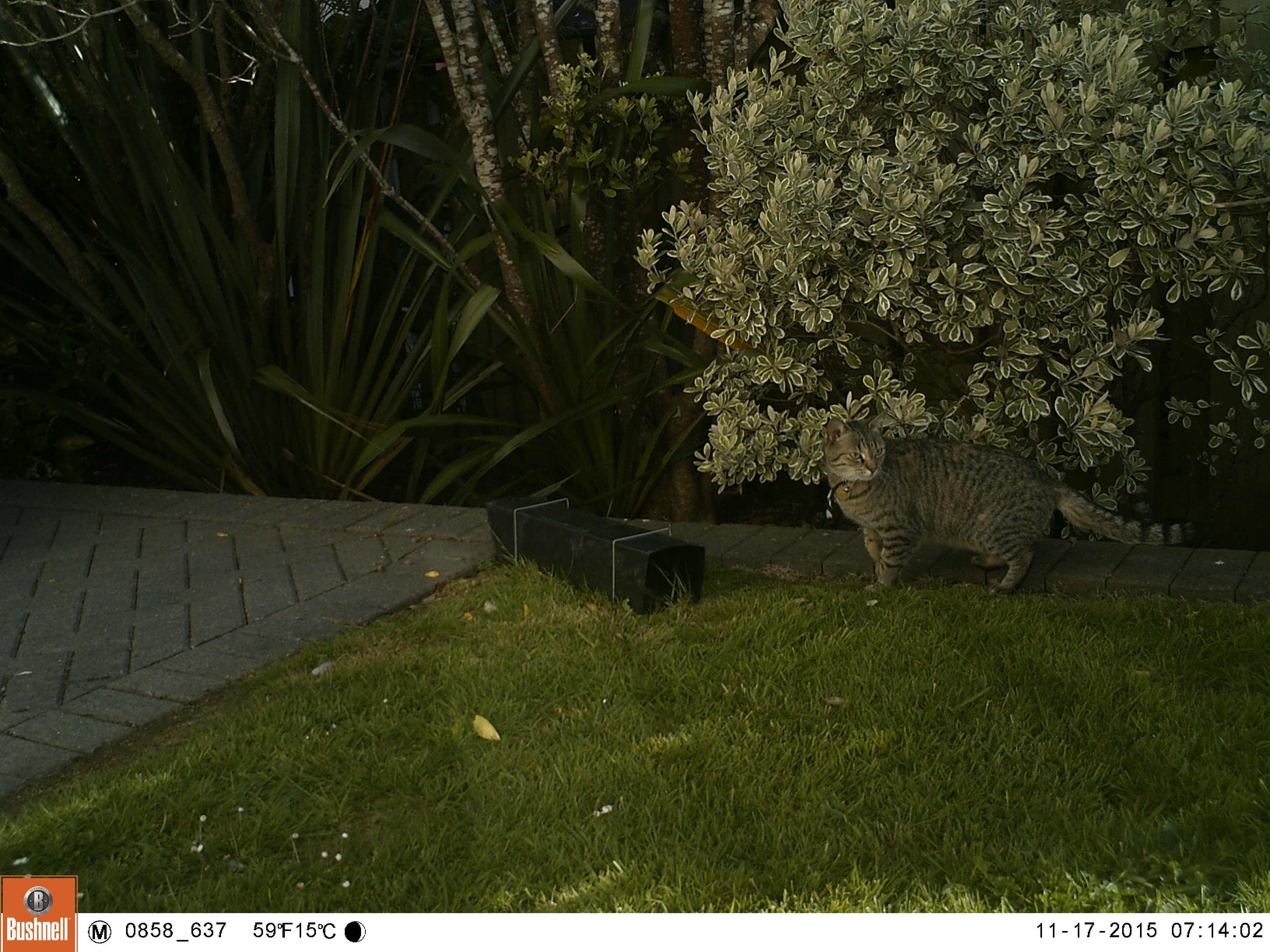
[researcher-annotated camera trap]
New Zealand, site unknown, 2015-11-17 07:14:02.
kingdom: Animalia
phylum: Chordata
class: Mammalia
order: Carnivora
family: Felidae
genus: Felis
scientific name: Felis catus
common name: domestic cat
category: cat